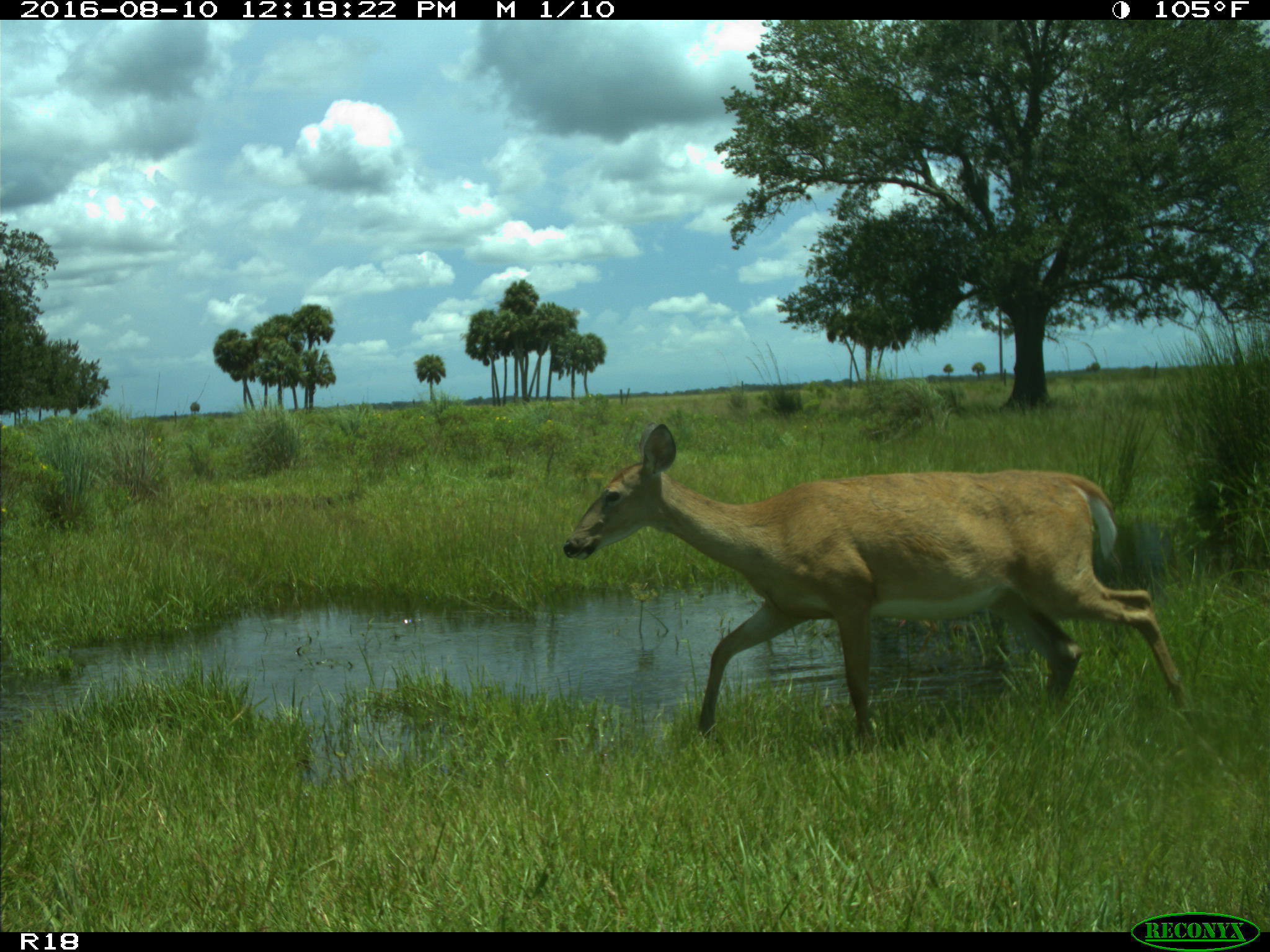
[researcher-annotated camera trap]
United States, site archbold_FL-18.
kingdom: Animalia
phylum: Chordata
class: Mammalia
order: Artiodactyla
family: Cervidae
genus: Odocoileus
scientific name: Odocoileus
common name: deer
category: unidentified deer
Unidentified deer (deer) (Odocoileus).